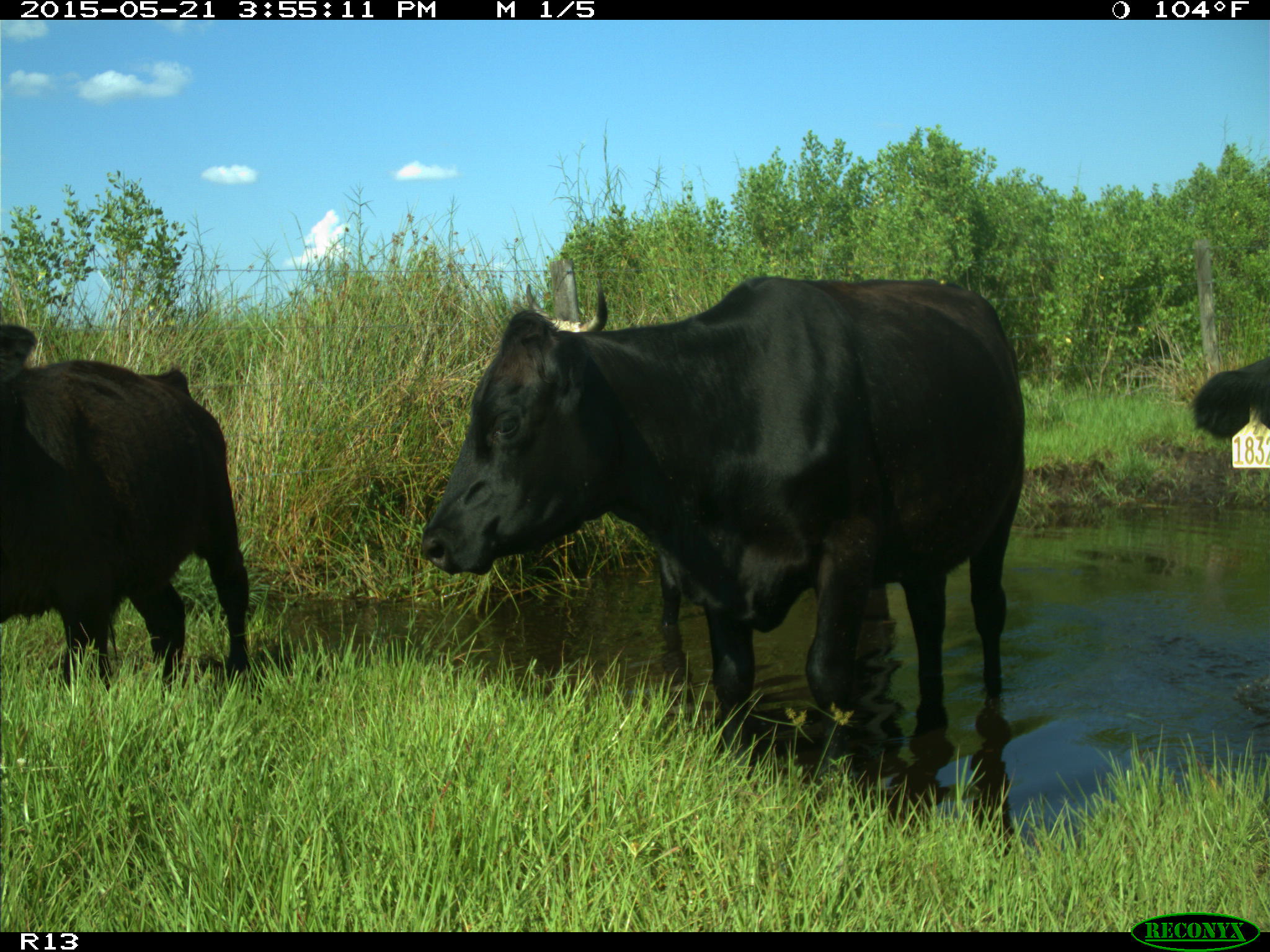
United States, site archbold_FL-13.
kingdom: Animalia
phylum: Chordata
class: Mammalia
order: Artiodactyla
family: Bovidae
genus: Bos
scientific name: Bos taurus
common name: domestic cow